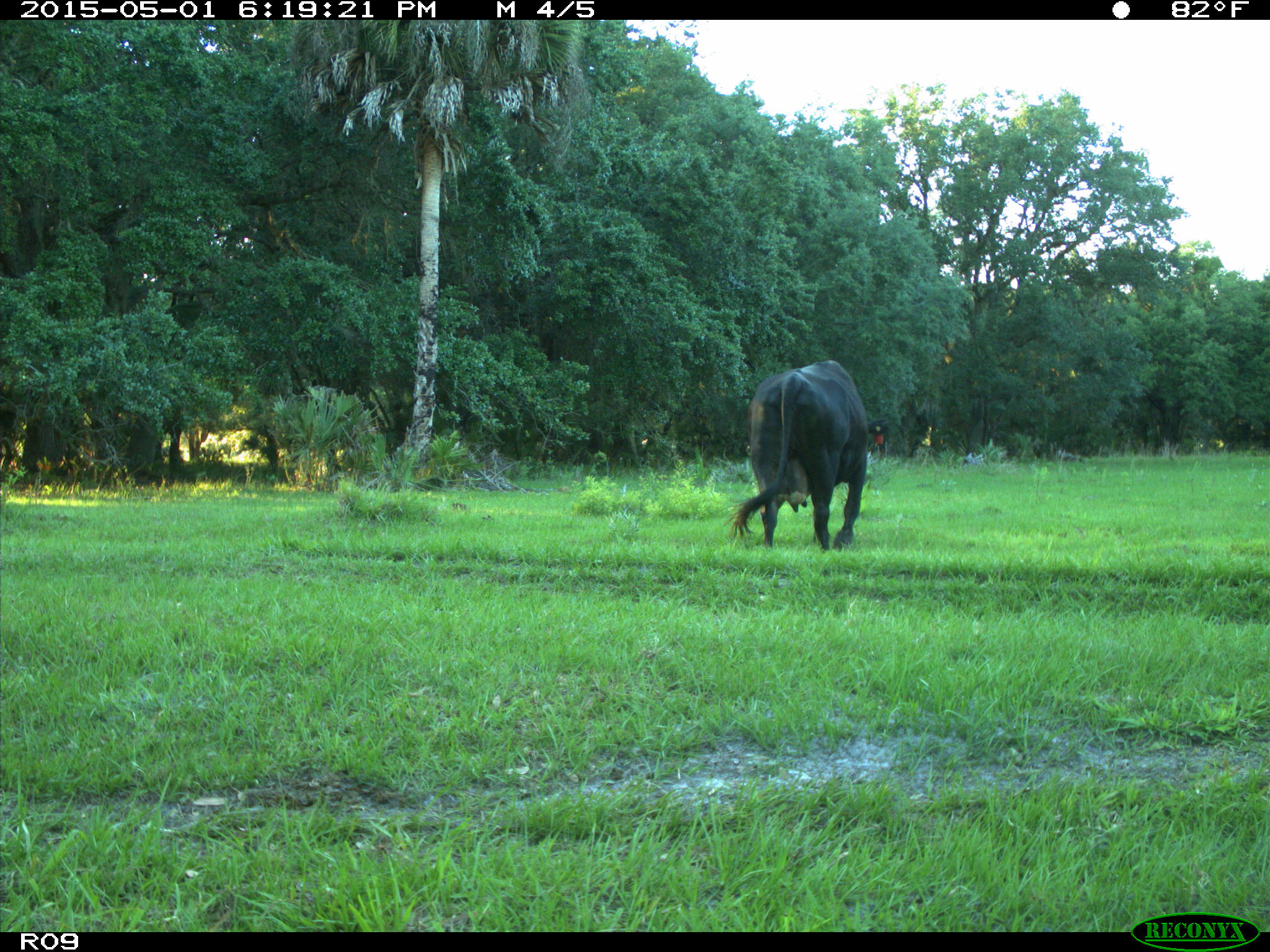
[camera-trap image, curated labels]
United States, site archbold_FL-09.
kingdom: Animalia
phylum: Chordata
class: Mammalia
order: Artiodactyla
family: Bovidae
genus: Bos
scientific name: Bos taurus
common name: domestic cow